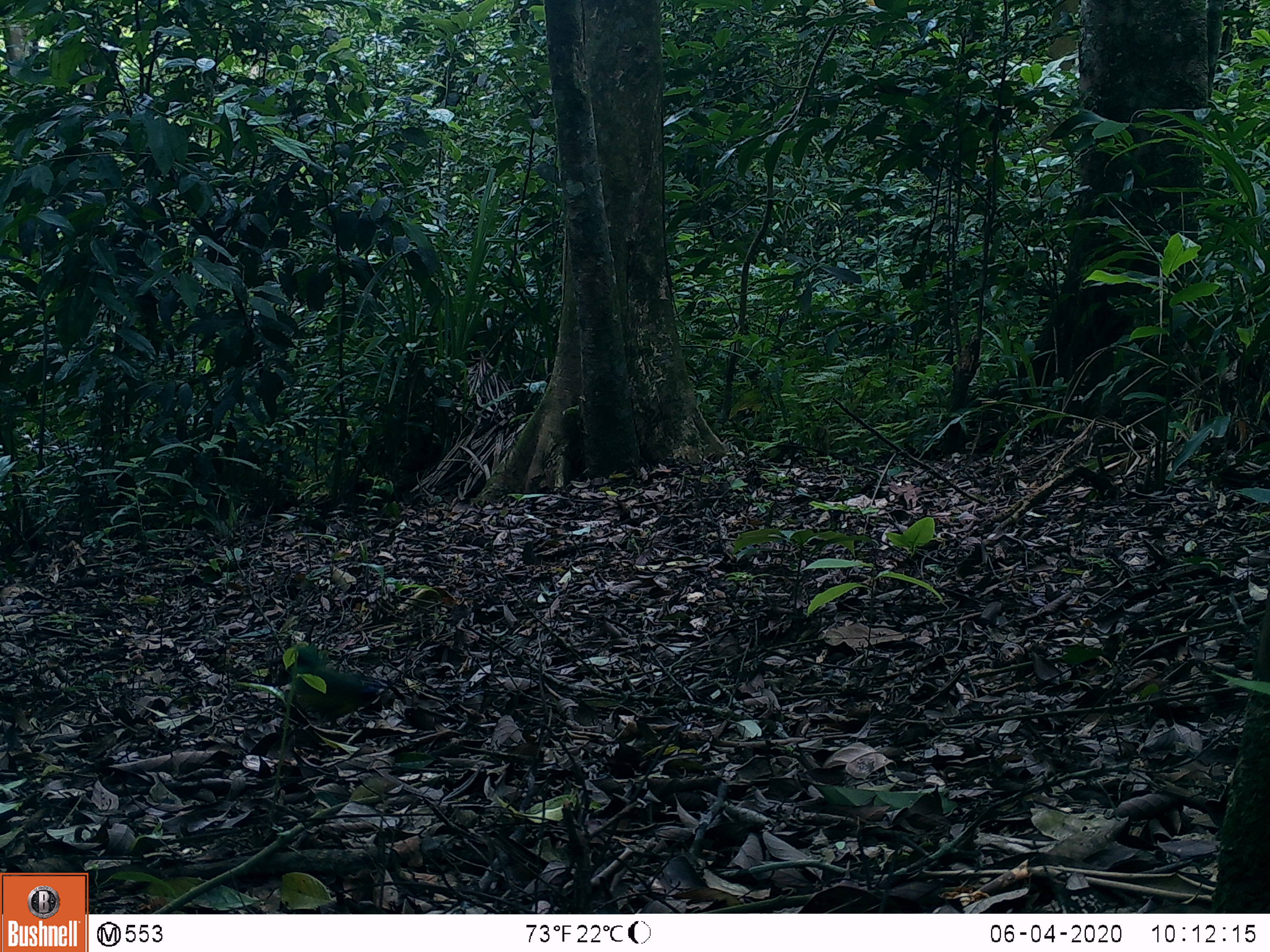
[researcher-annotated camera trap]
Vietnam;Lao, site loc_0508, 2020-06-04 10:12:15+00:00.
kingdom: Animalia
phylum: Chordata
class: Aves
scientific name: Aves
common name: bird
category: unidentified bird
Unidentified bird (bird) (Aves). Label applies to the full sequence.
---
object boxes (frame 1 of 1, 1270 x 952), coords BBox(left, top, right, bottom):
unidentified bird: BBox(289, 641, 379, 729)